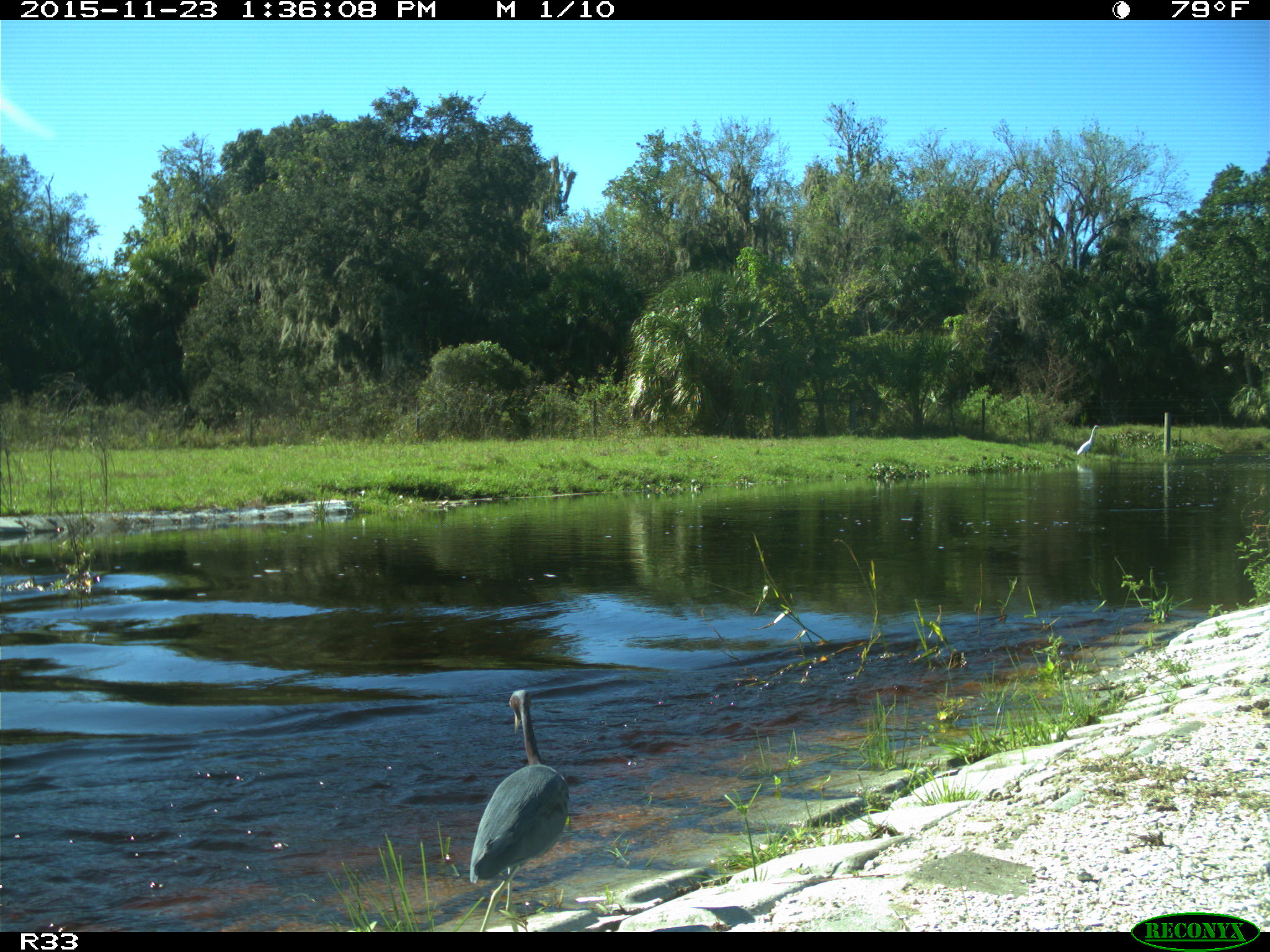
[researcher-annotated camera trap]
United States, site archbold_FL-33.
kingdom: Animalia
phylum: Chordata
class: Aves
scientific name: Aves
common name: birds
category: unidentified bird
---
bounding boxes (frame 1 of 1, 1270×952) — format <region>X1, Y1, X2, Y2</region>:
animal: <region>469, 689, 570, 932</region>; <region>1077, 425, 1102, 457</region>